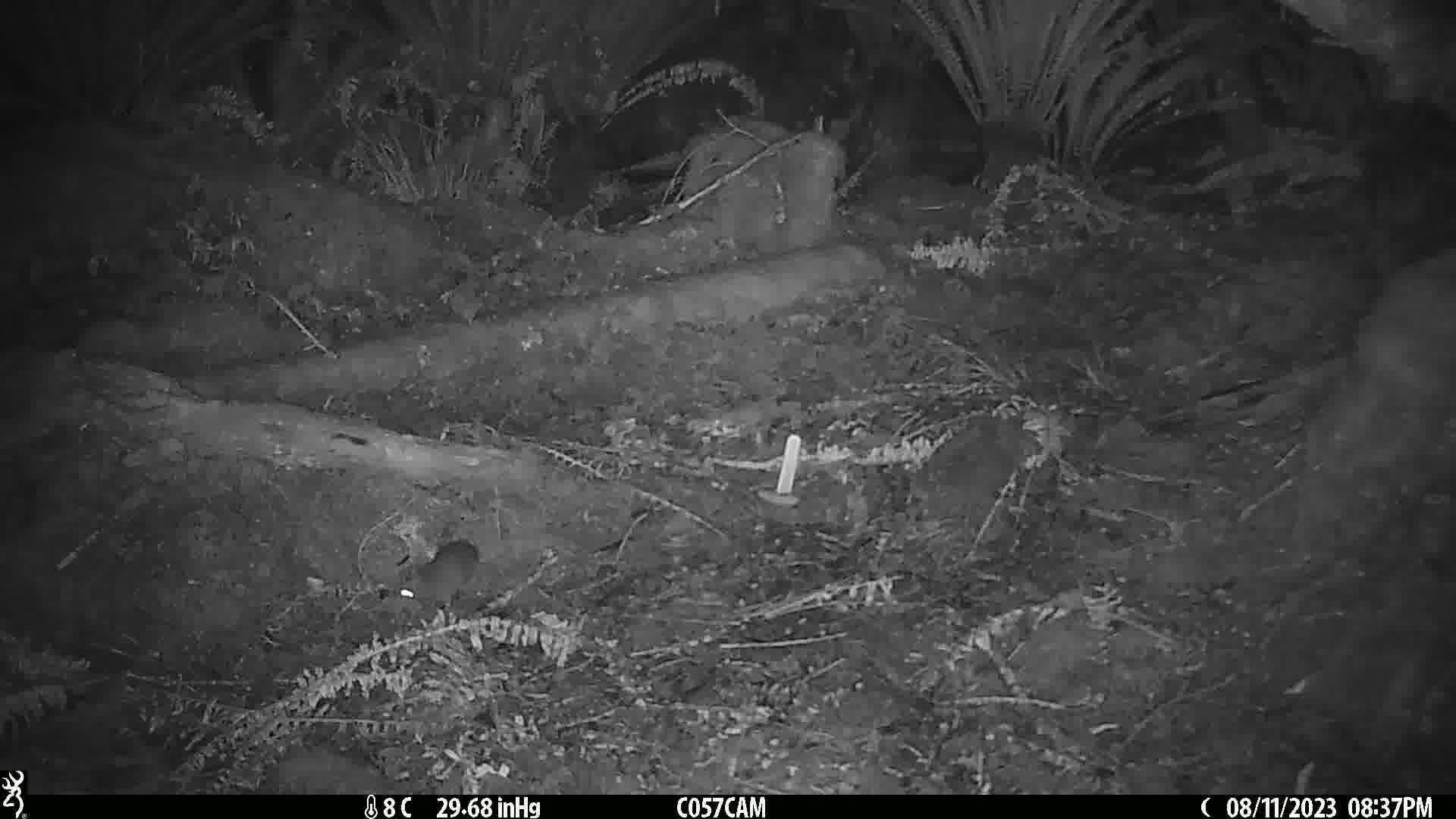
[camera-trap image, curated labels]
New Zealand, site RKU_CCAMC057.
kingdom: Animalia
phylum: Chordata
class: Mammalia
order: Rodentia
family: Muridae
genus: Rattus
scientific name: Rattus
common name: rat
Rat (Rattus).